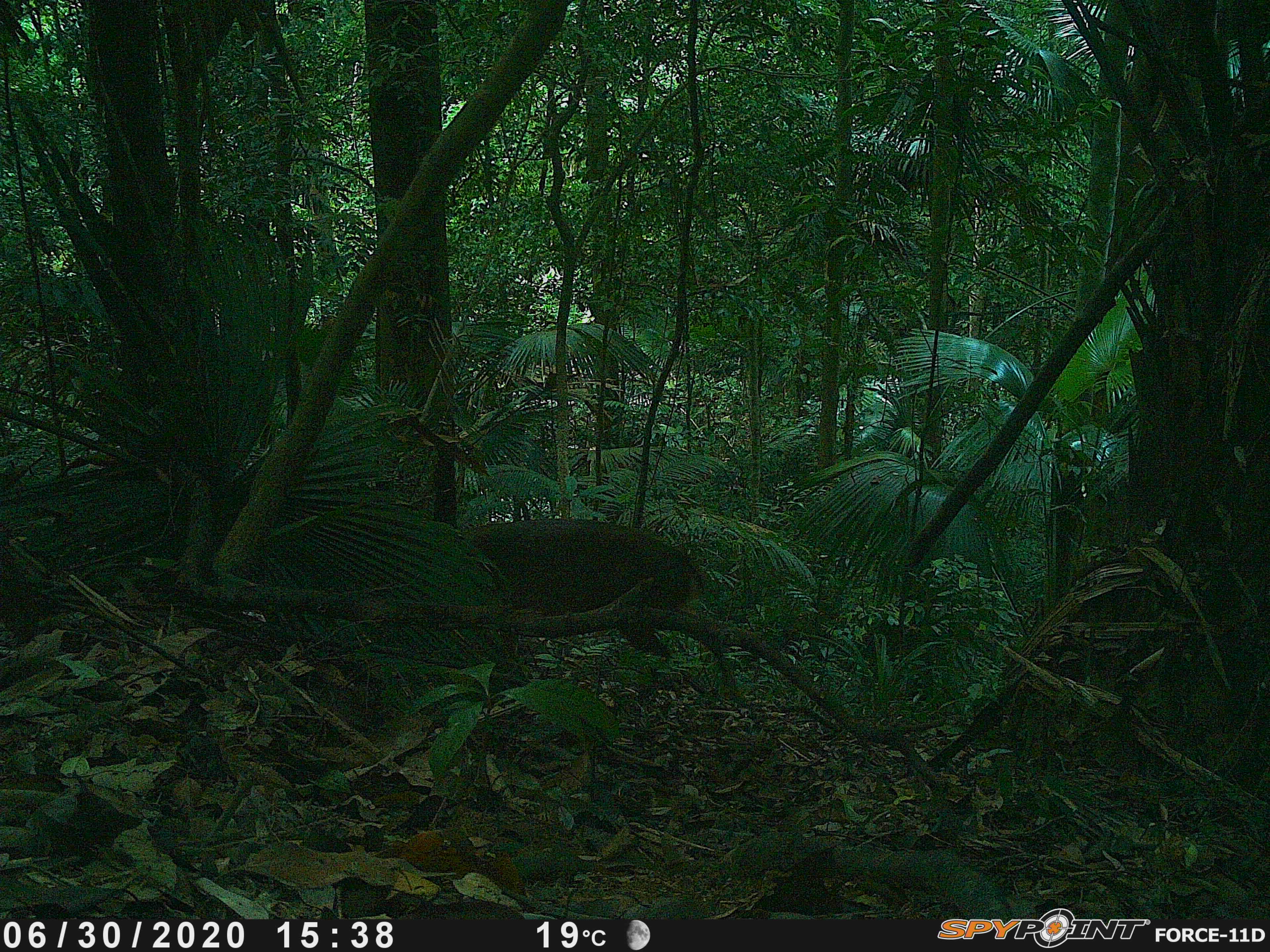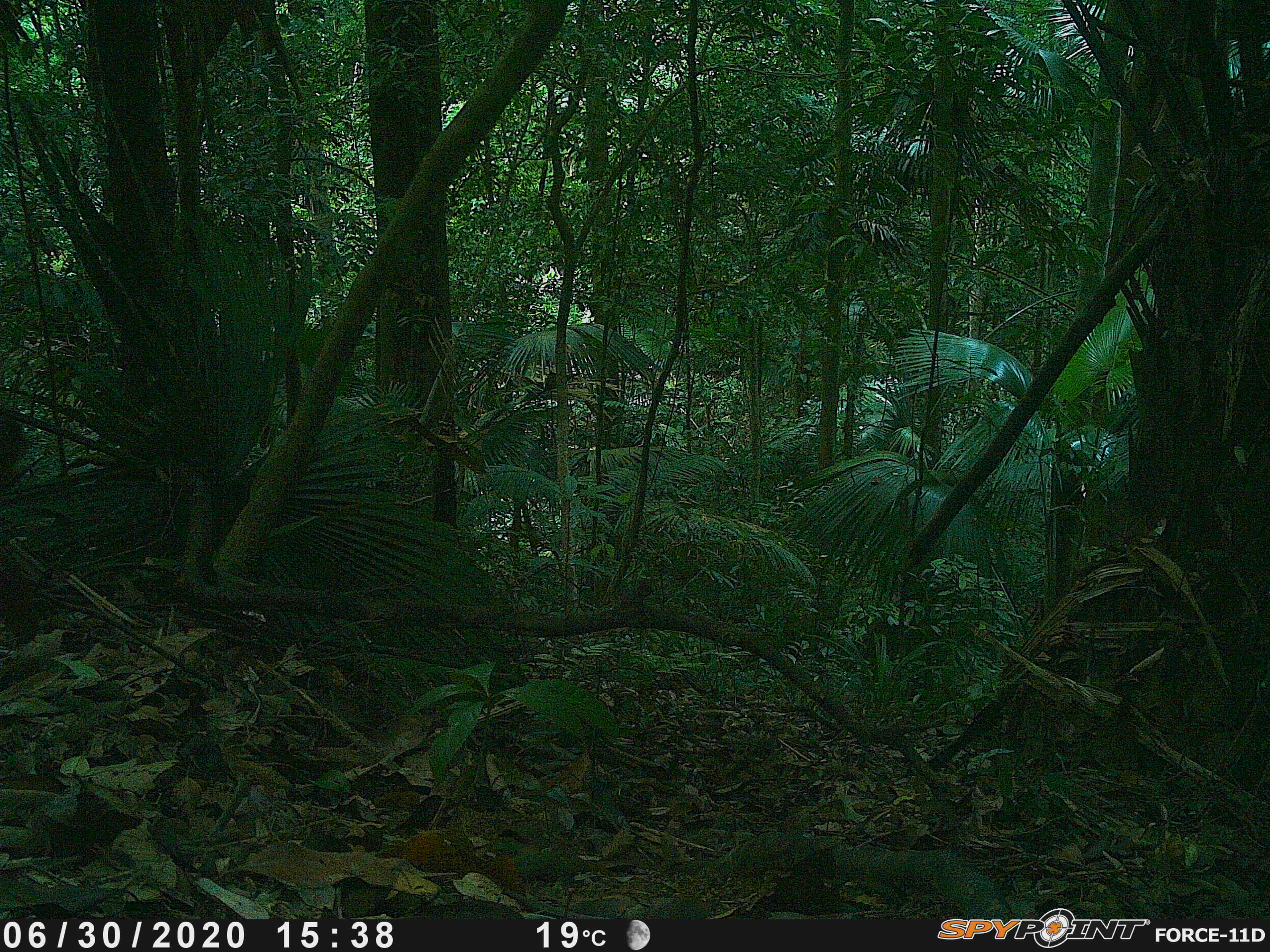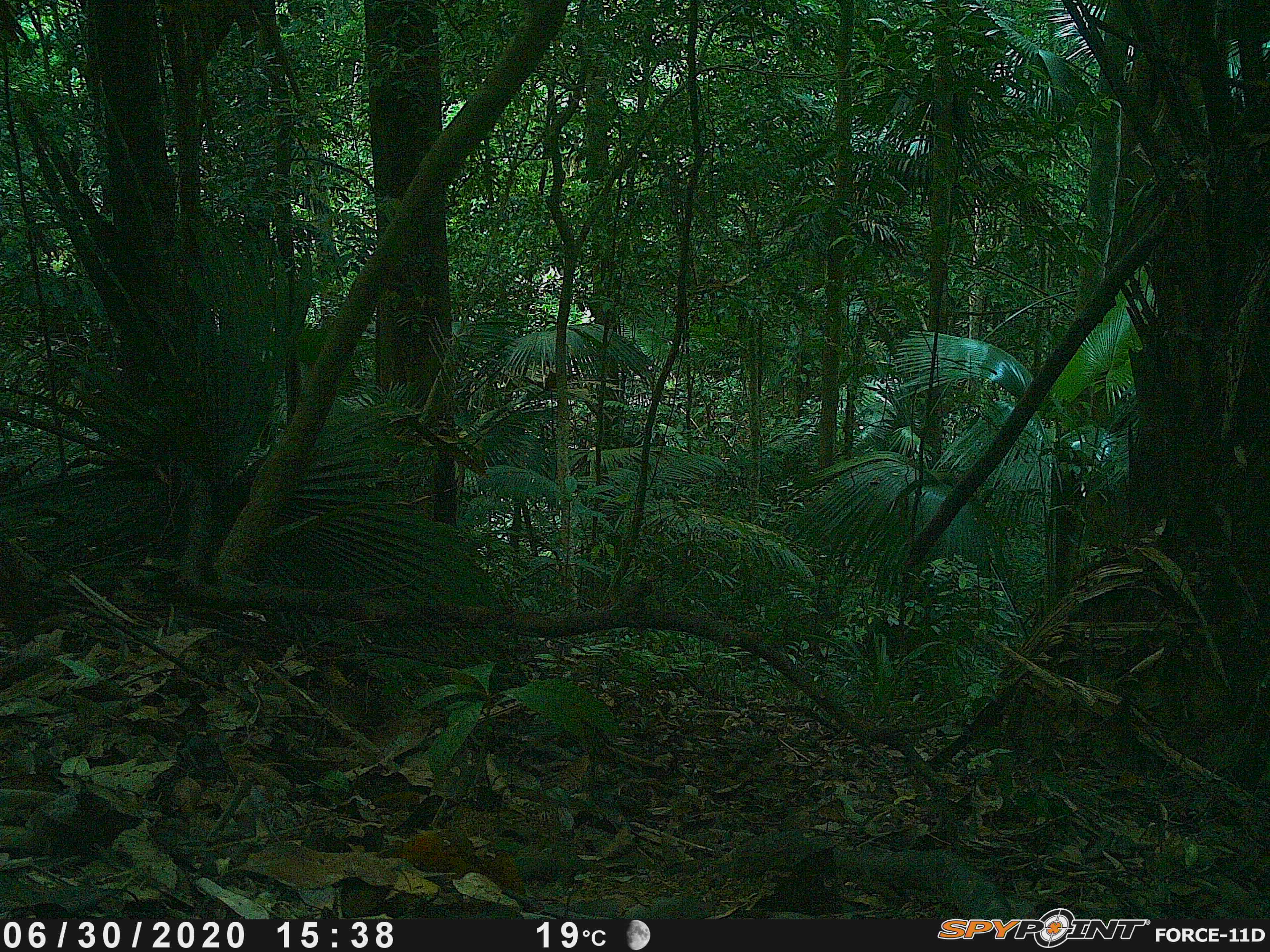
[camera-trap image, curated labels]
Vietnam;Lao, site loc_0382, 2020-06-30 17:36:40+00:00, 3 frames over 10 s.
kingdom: Animalia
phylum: Chordata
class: Mammalia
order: Artiodactyla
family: Cervidae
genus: Muntiacus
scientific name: Muntiacus vuquangensis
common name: large-antlered muntjac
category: large antlered muntjac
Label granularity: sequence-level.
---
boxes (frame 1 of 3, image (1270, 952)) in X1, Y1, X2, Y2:
large antlered muntjac: 384, 518, 712, 664